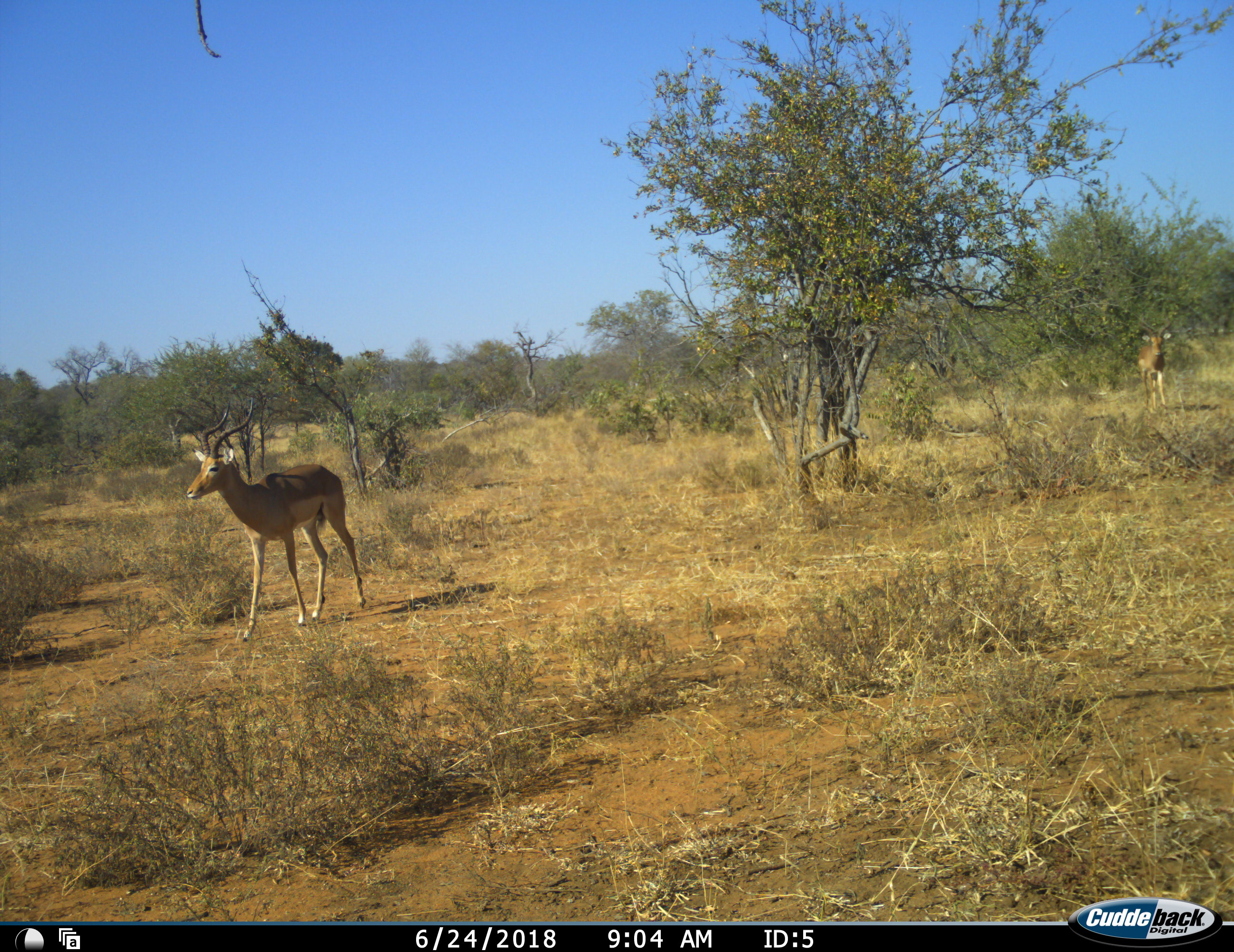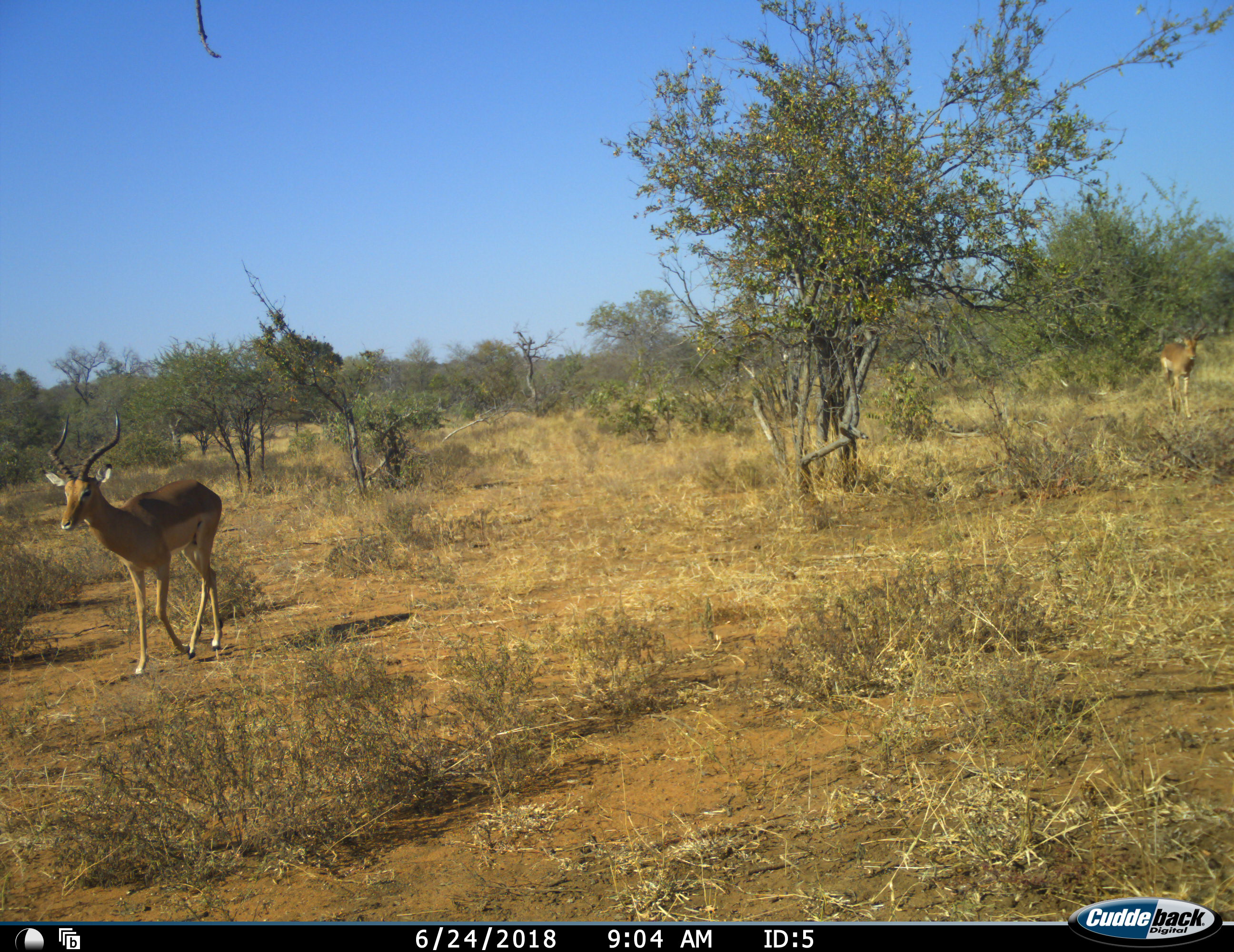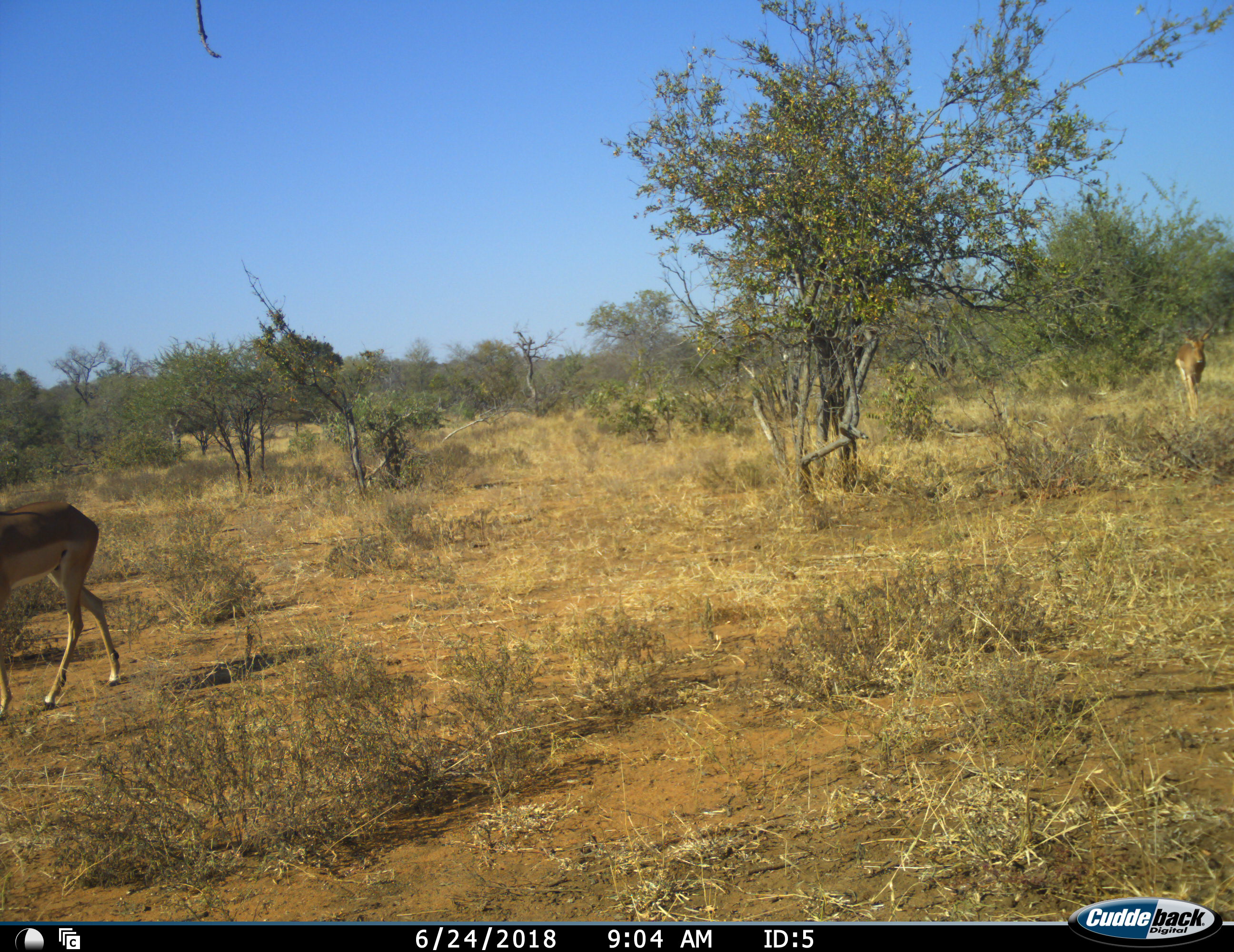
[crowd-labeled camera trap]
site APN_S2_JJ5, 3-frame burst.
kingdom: Animalia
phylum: Chordata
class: Mammalia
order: Artiodactyla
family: Bovidae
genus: Aepyceros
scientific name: Aepyceros melampus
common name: impala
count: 2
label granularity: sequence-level